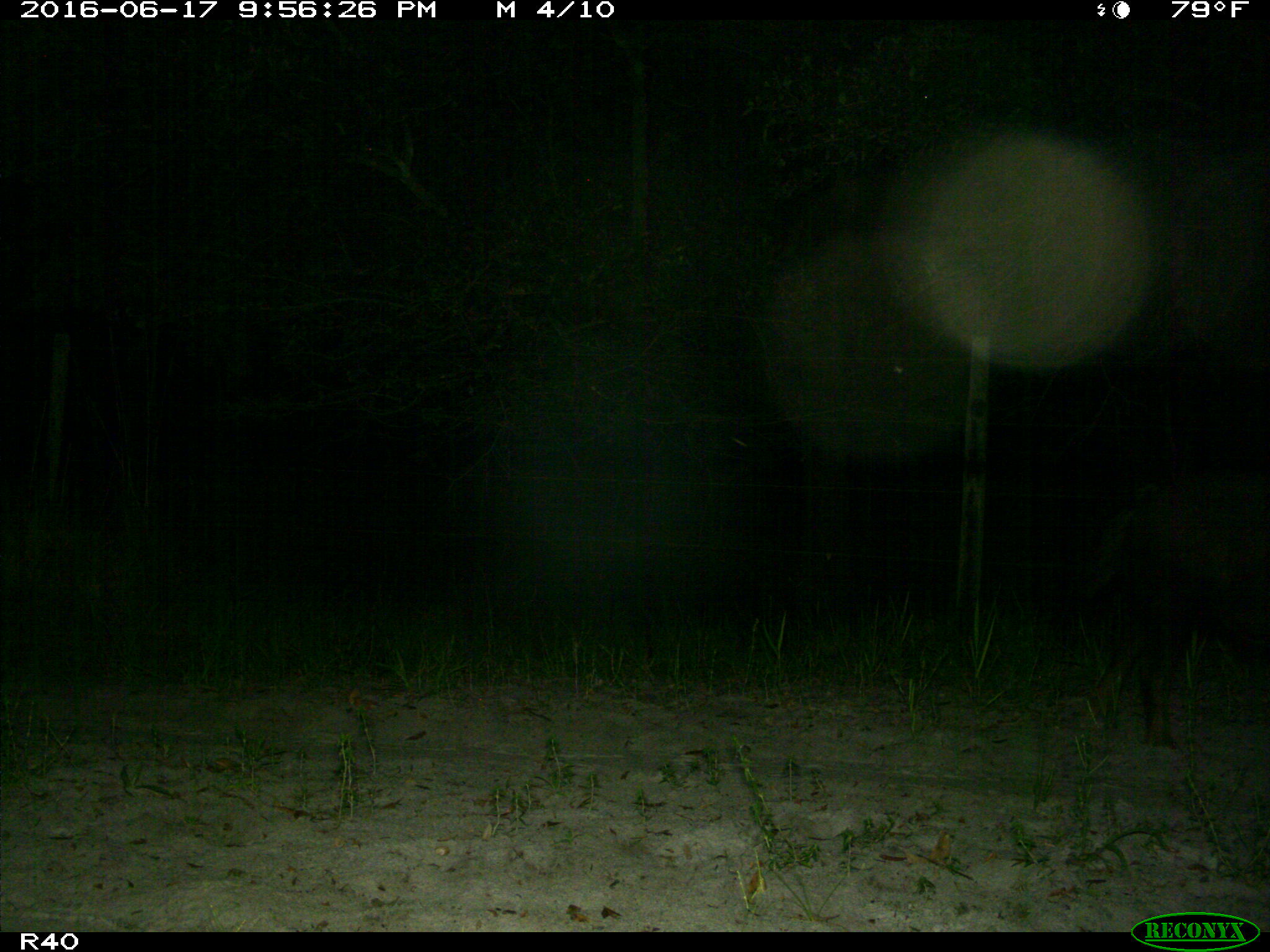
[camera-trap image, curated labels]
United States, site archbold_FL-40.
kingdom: Animalia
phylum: Chordata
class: Mammalia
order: Artiodactyla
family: Suidae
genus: Sus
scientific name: Sus scrofa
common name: wild boar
Sus scrofa (wild boar).